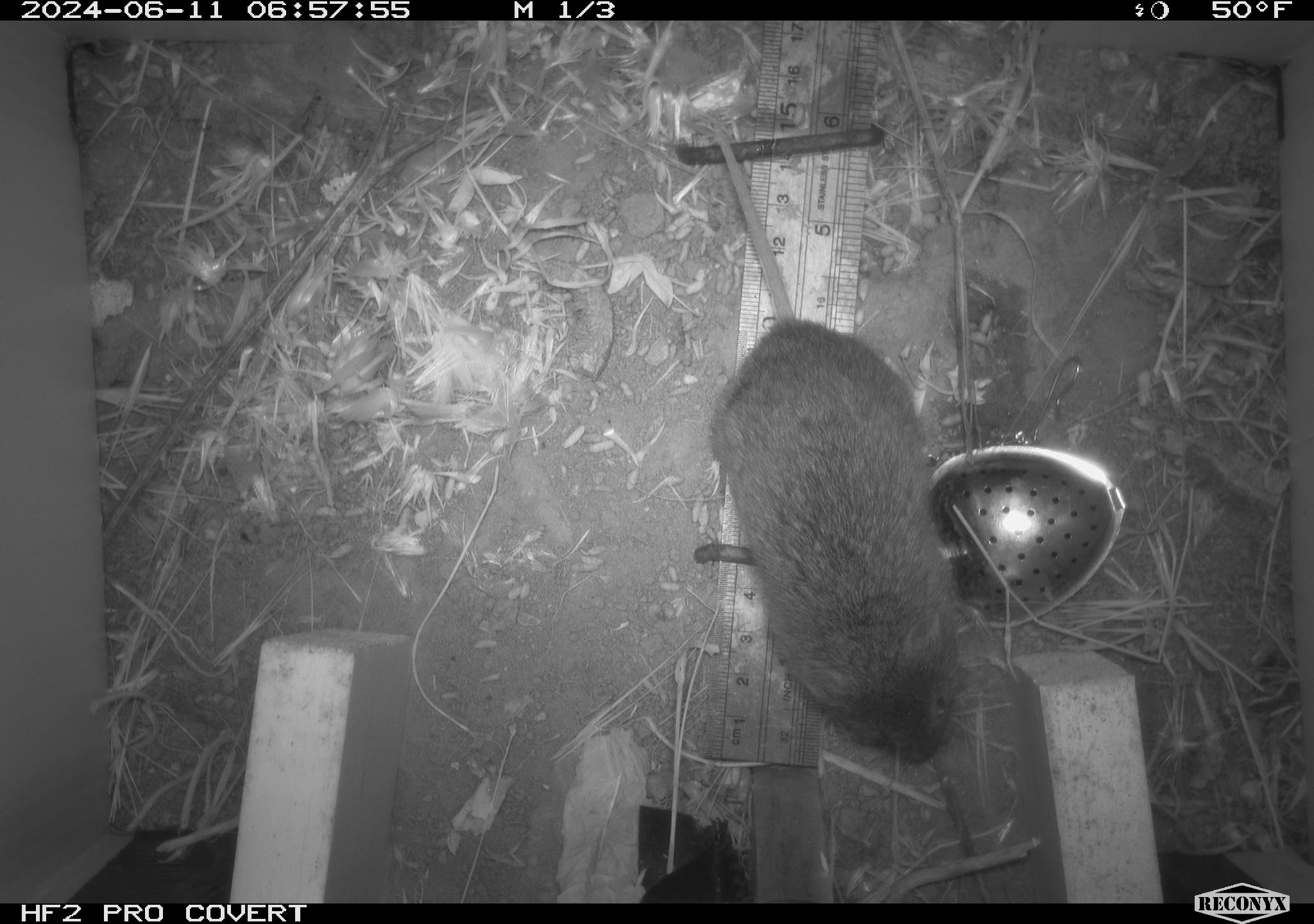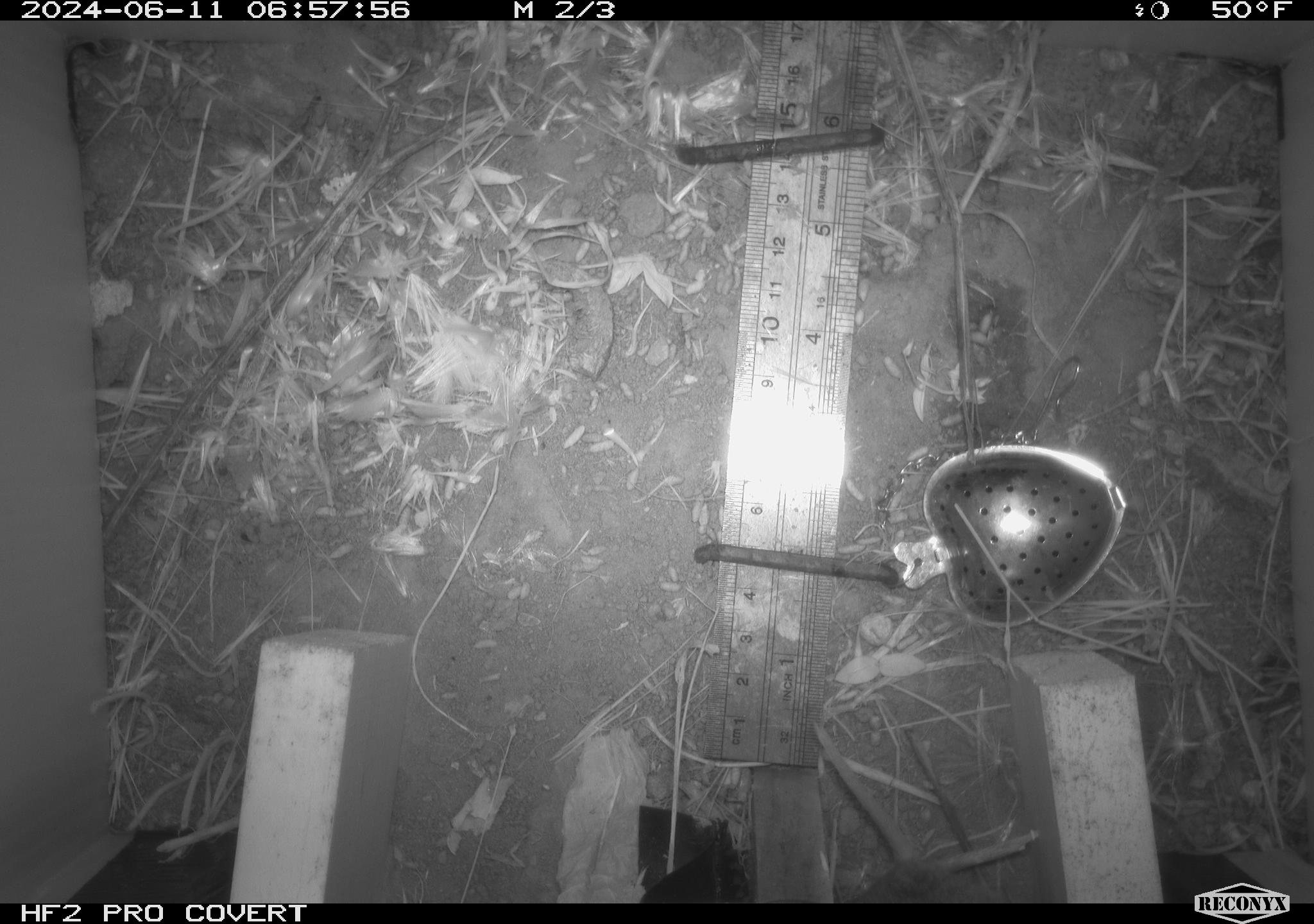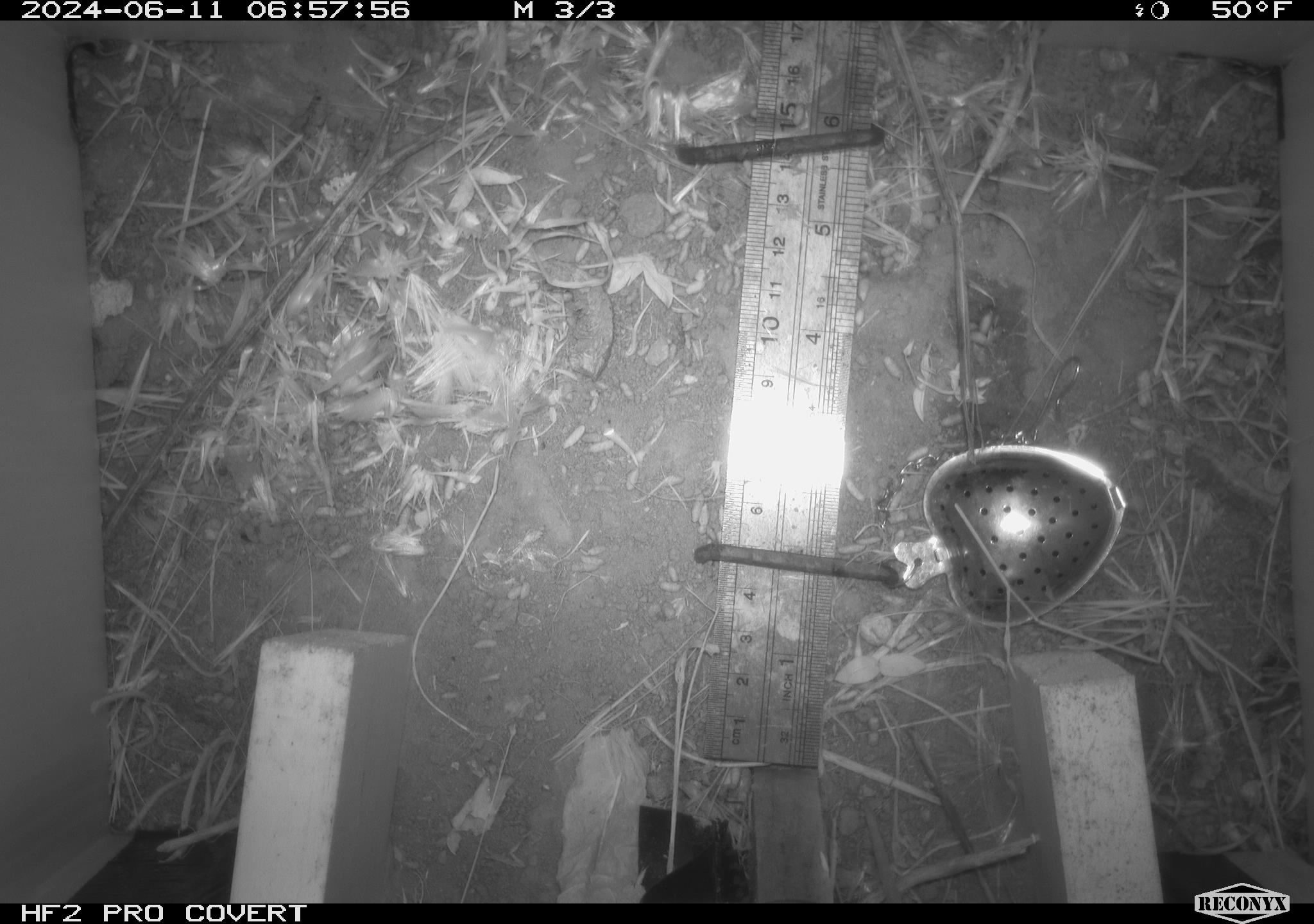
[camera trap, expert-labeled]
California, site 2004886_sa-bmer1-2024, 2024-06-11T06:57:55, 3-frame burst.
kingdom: Animalia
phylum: Chordata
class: Mammalia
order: Rodentia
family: Cricetidae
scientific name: Arvicolinae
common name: voles, lemmings, and muskrats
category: arvicolinae subfamily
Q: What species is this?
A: Arvicolinae subfamily (voles, lemmings, and muskrats) (Arvicolinae).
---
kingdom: Animalia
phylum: Chordata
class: Mammalia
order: Rodentia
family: Cricetidae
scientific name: Cricetidae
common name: hamsters, voles, lemmings, and allies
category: cricetidae family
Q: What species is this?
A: Cricetidae family (hamsters, voles, lemmings, and allies) (Cricetidae).